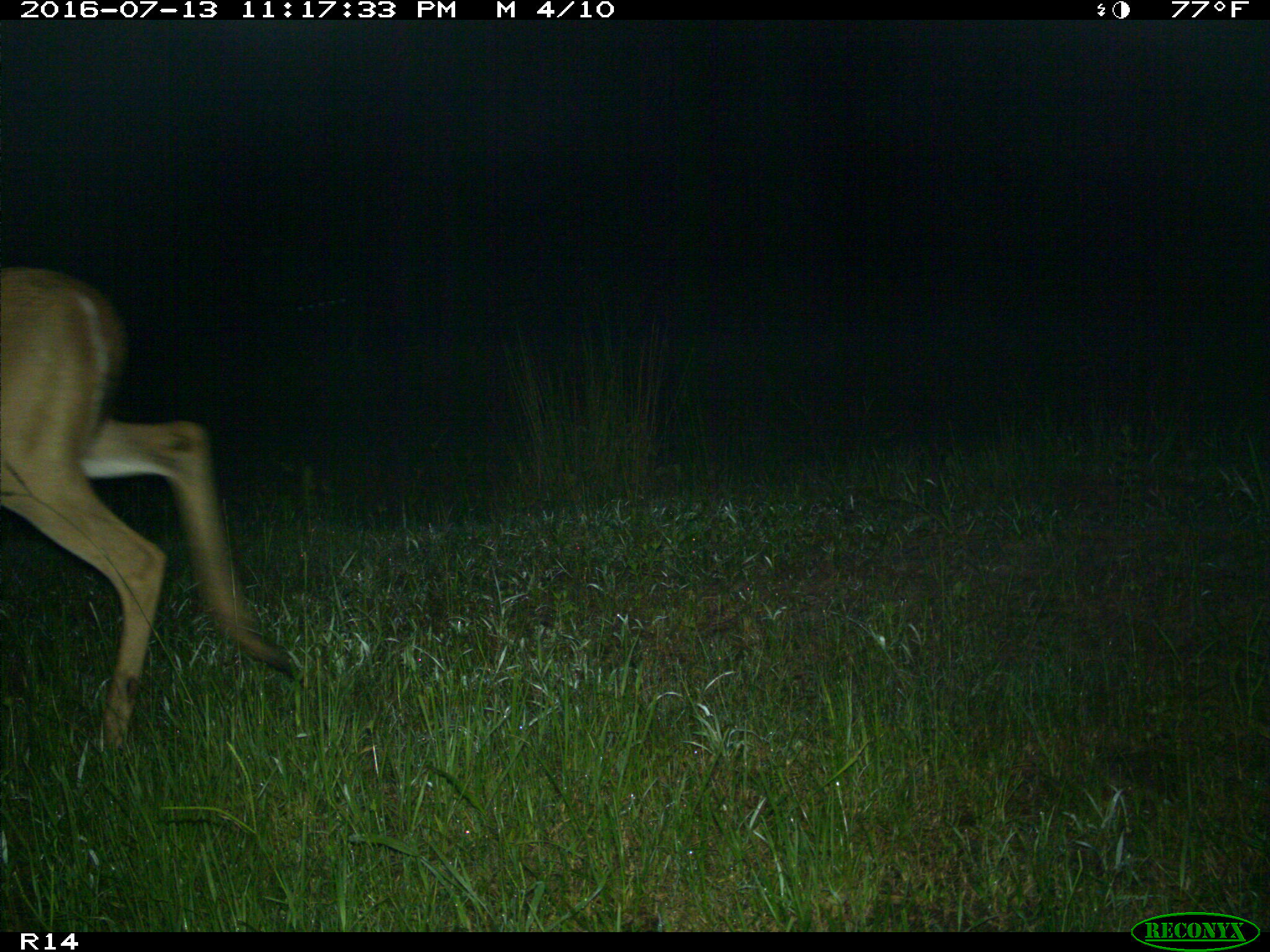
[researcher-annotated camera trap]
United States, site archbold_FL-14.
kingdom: Animalia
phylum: Chordata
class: Mammalia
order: Artiodactyla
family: Cervidae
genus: Odocoileus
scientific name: Odocoileus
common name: deer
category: unidentified deer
Unidentified deer (deer) (Odocoileus).